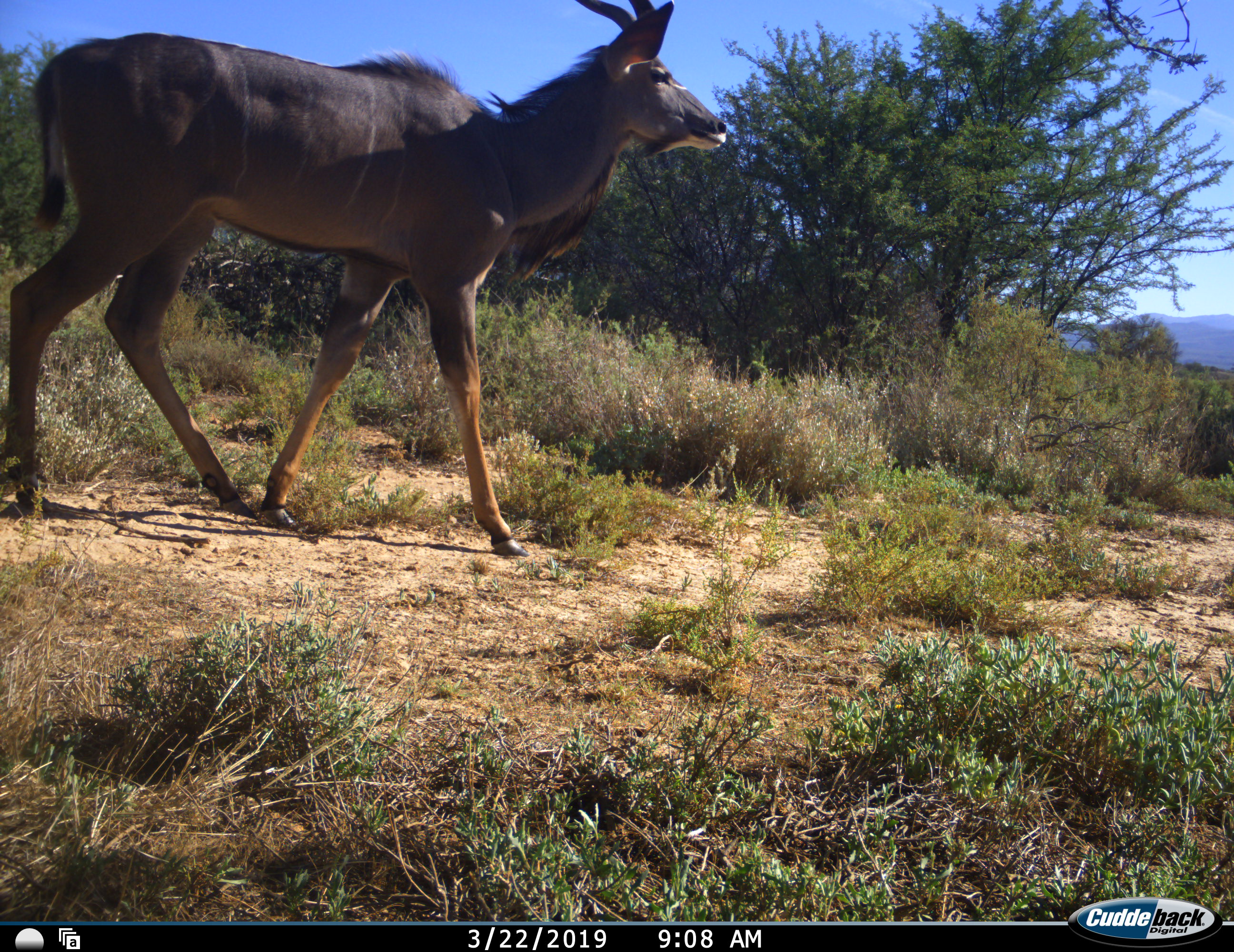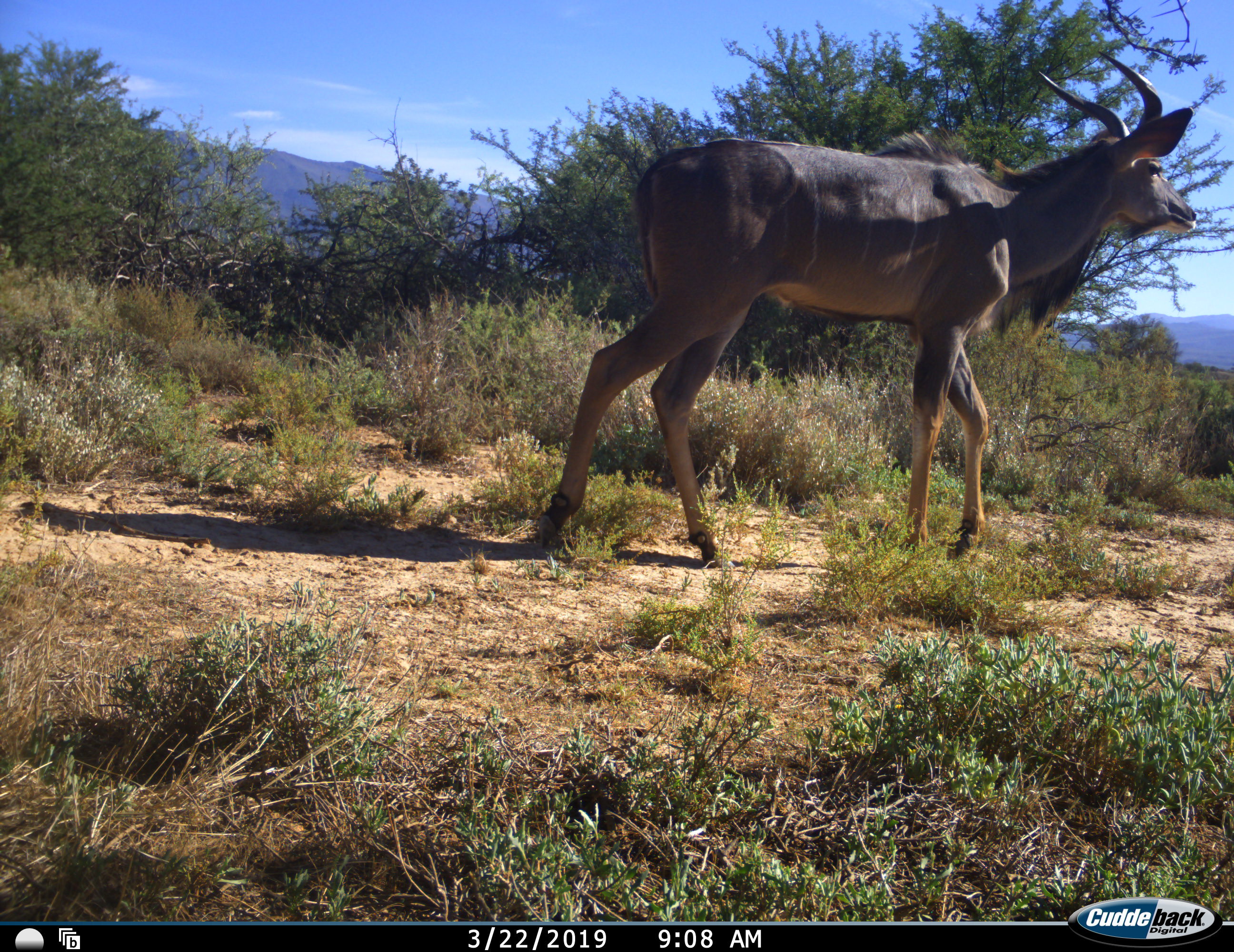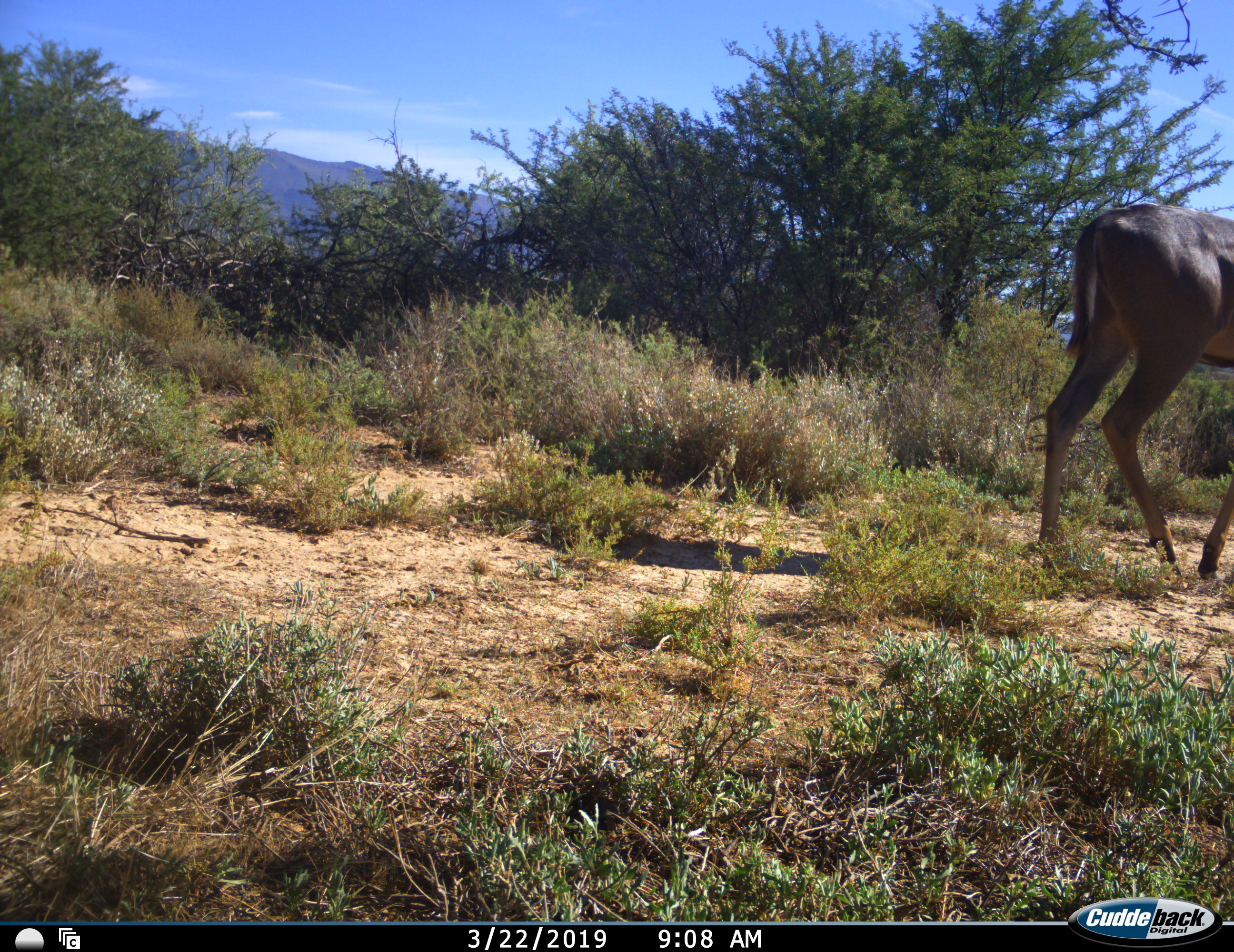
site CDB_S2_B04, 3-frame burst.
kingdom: Animalia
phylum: Chordata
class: Mammalia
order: Artiodactyla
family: Bovidae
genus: Tragelaphus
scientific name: Tragelaphus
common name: kudu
Kudu (Tragelaphus), count 1. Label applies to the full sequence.